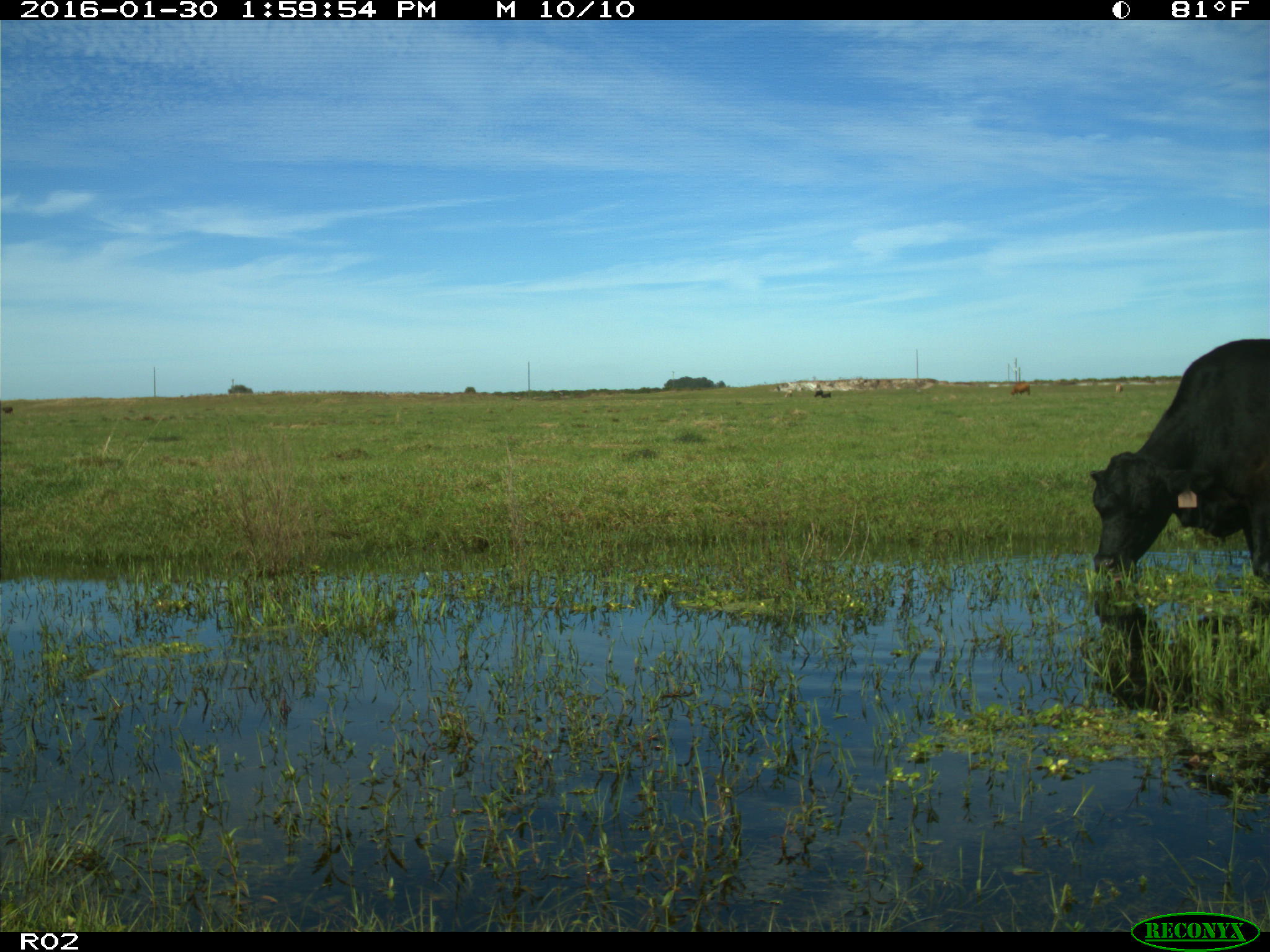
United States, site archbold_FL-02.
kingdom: Animalia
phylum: Chordata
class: Mammalia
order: Artiodactyla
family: Bovidae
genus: Bos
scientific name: Bos taurus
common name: domestic cow